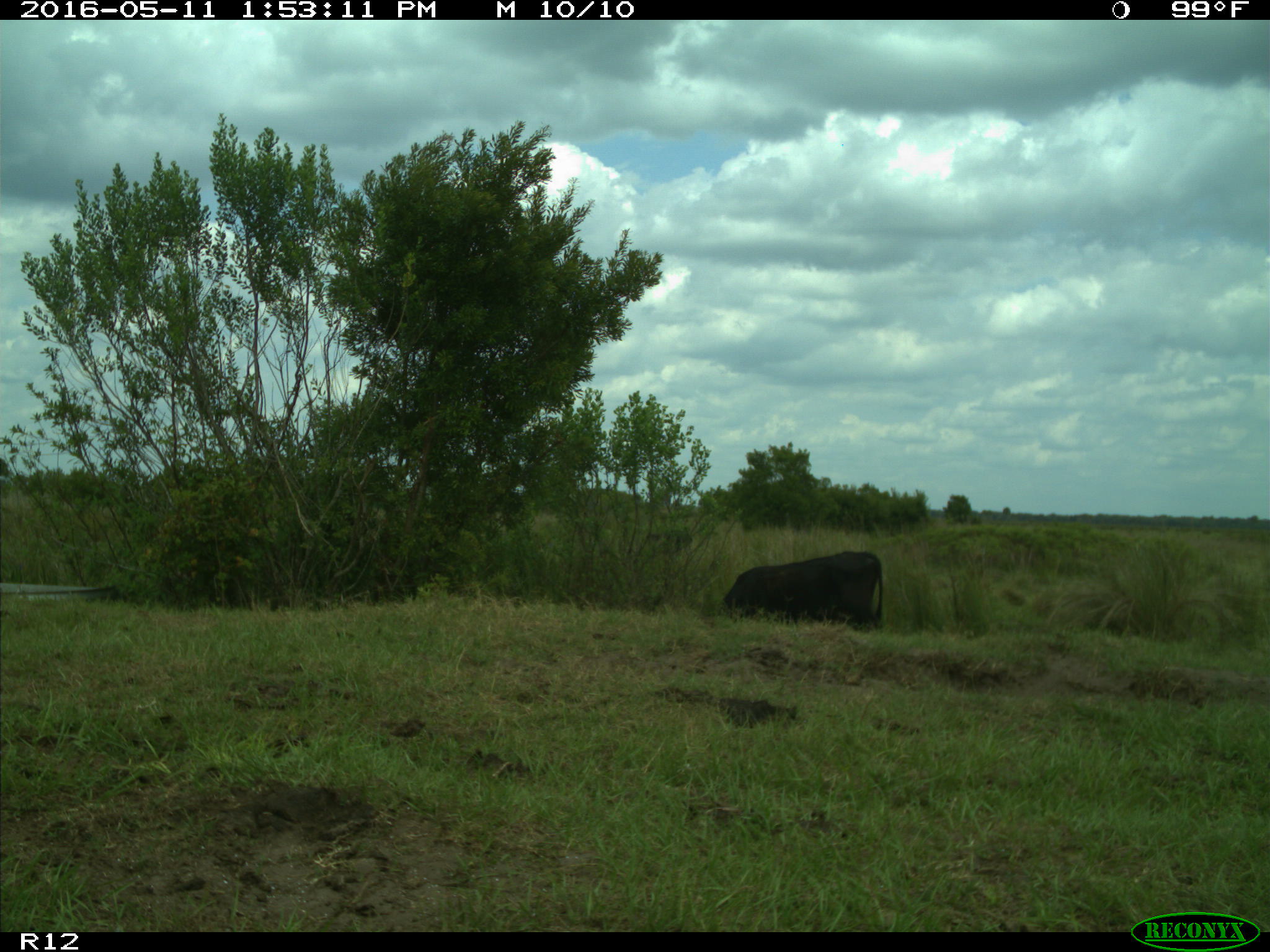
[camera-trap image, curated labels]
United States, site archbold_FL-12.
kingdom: Animalia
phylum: Chordata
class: Mammalia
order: Artiodactyla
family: Bovidae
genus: Bos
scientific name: Bos taurus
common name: domestic cow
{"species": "Bos taurus (domestic cow)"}